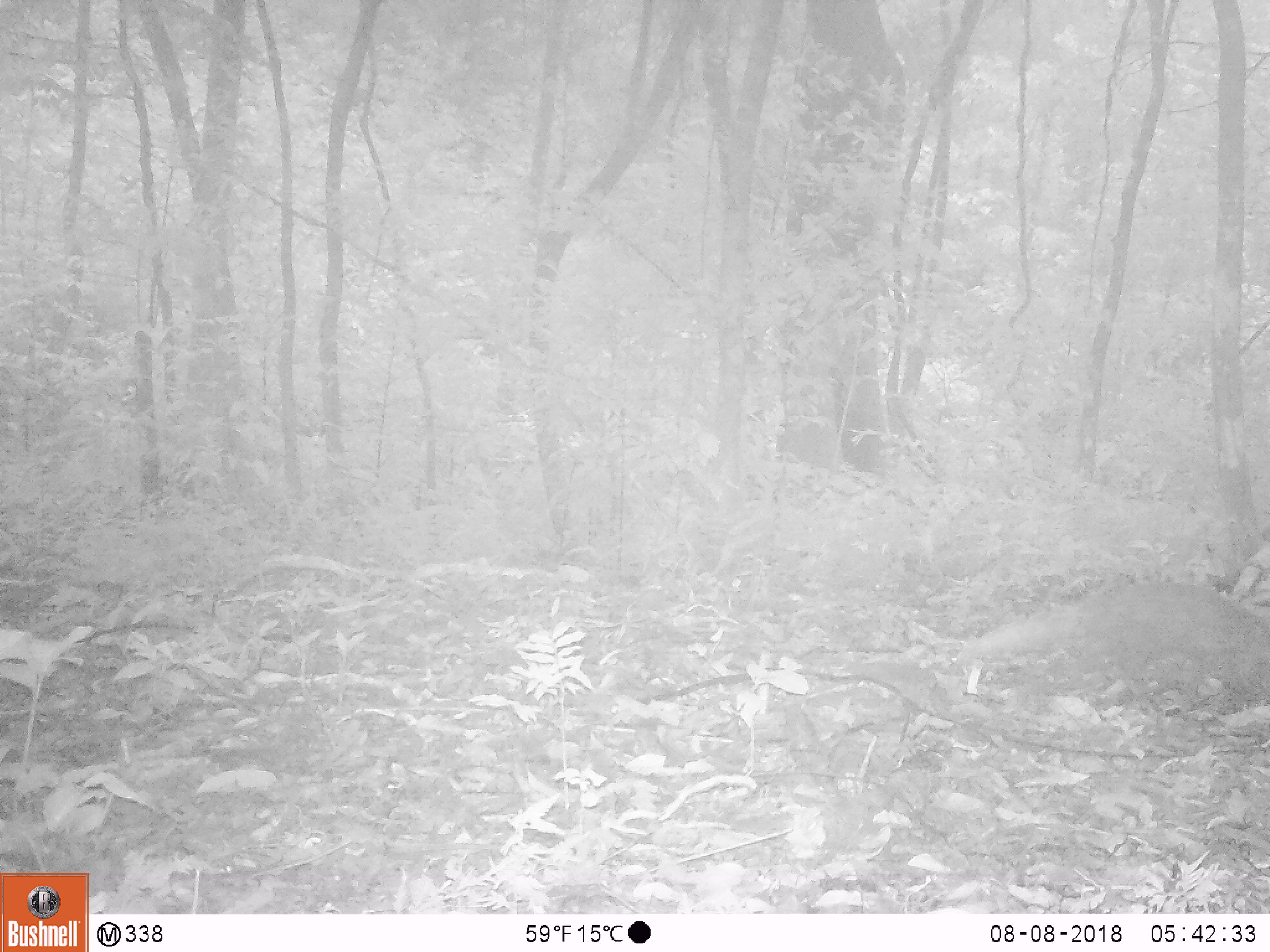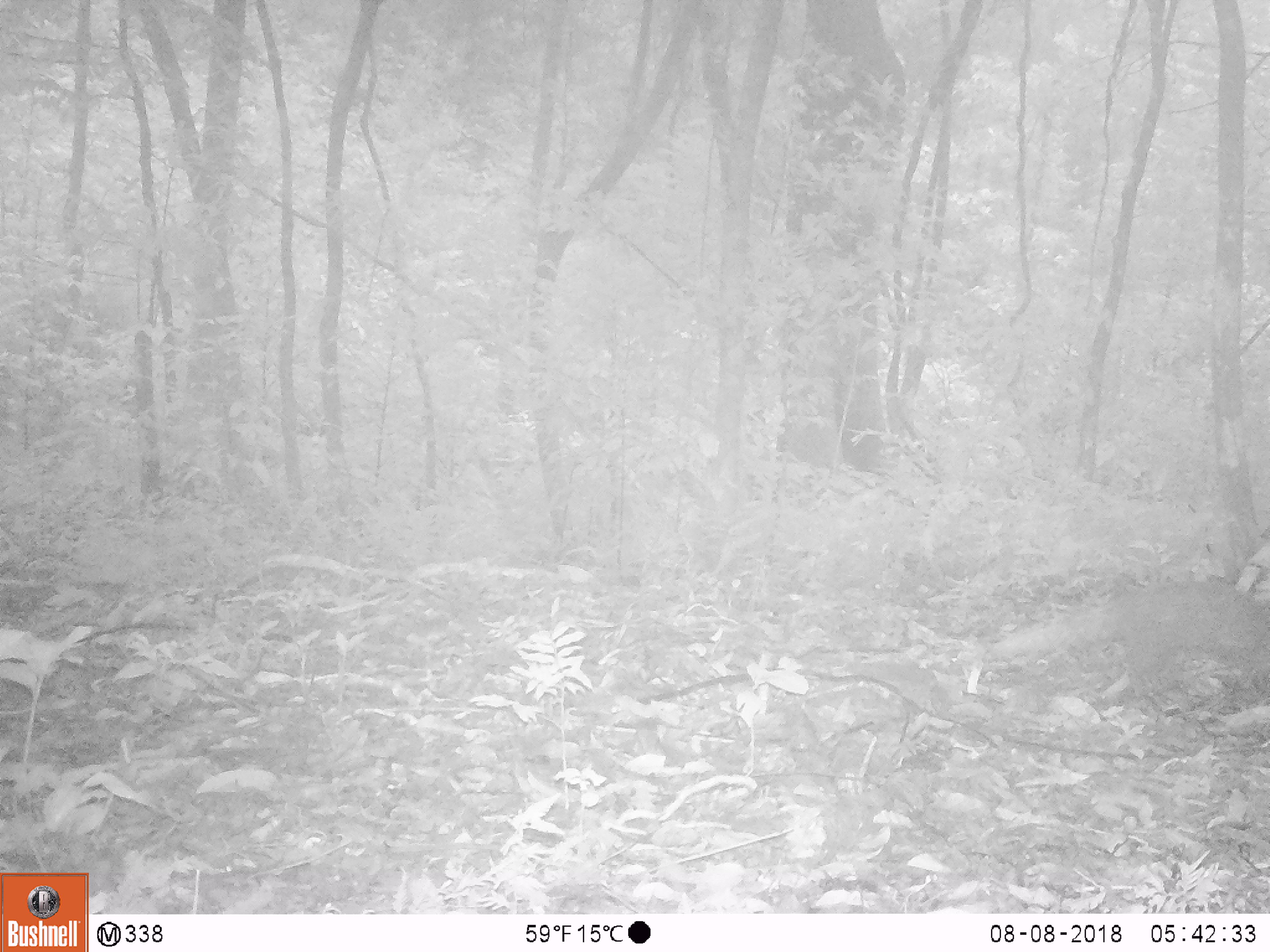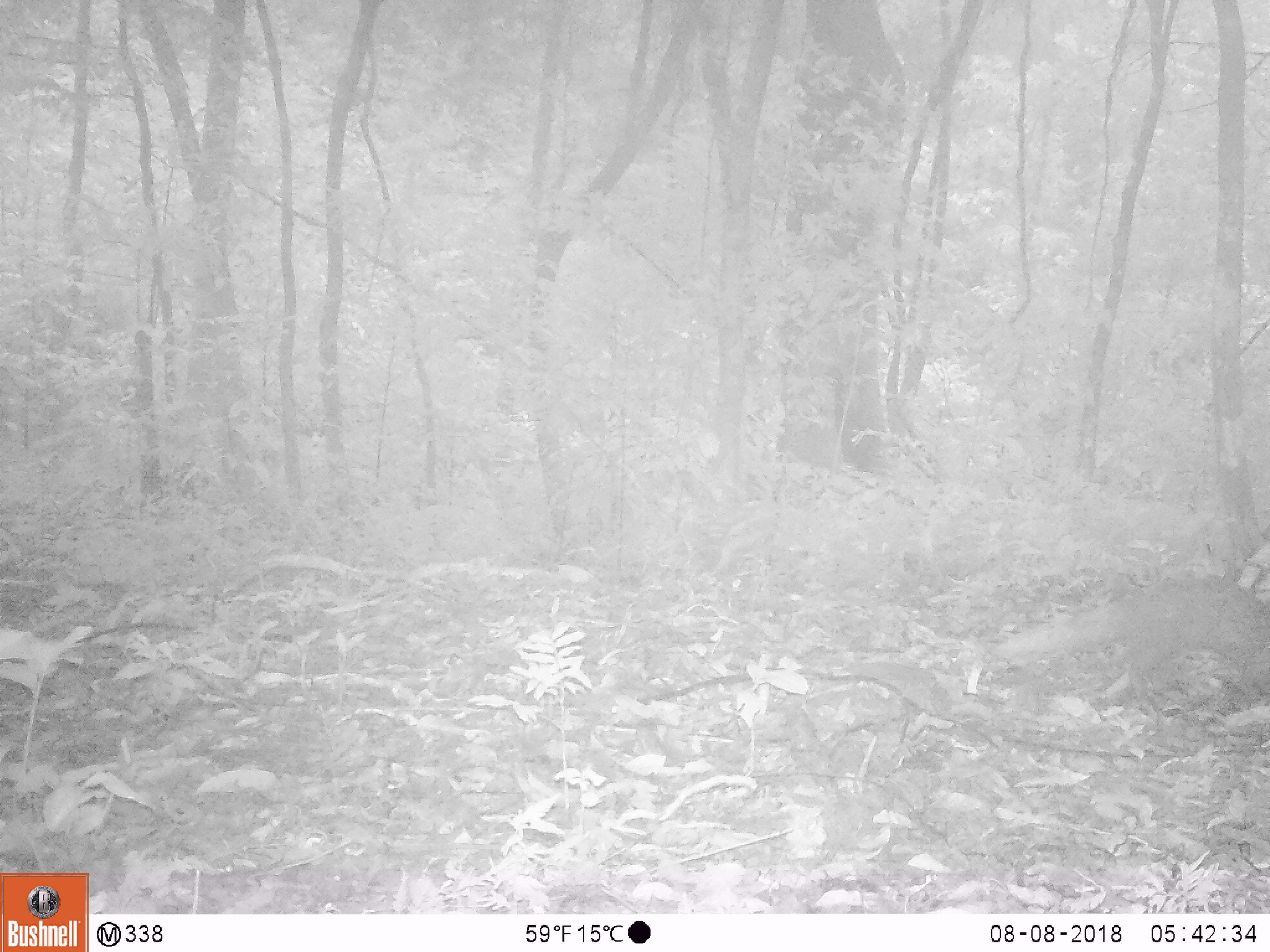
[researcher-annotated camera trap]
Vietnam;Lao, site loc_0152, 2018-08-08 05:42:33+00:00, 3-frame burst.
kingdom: Animalia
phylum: Chordata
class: Mammalia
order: Carnivora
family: Herpestidae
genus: Urva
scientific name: Urva urva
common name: crab-eating mongoose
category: crab eating mongoose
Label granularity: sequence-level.